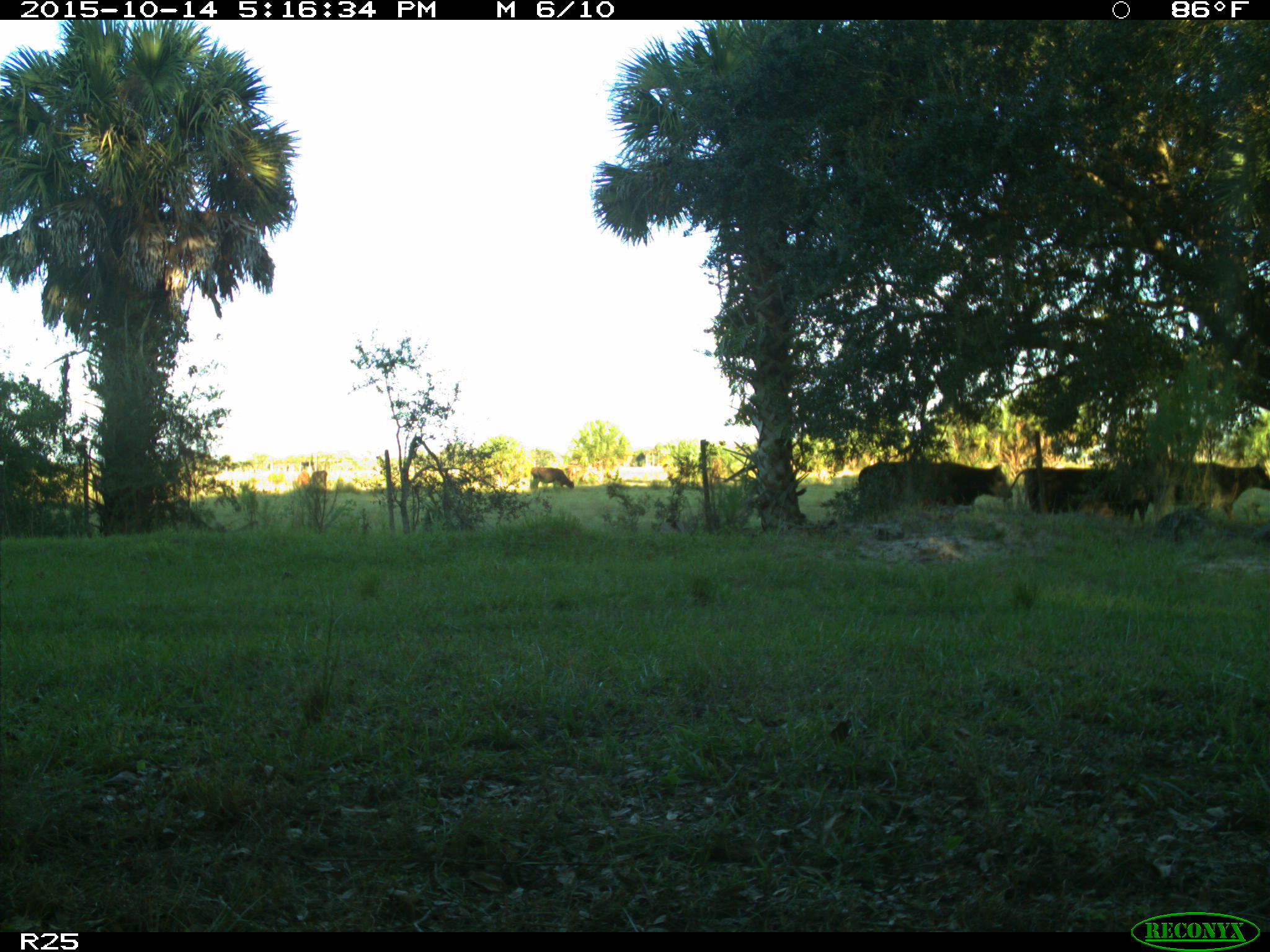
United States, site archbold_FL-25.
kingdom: Animalia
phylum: Chordata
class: Mammalia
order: Artiodactyla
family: Bovidae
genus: Bos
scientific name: Bos taurus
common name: domestic cow